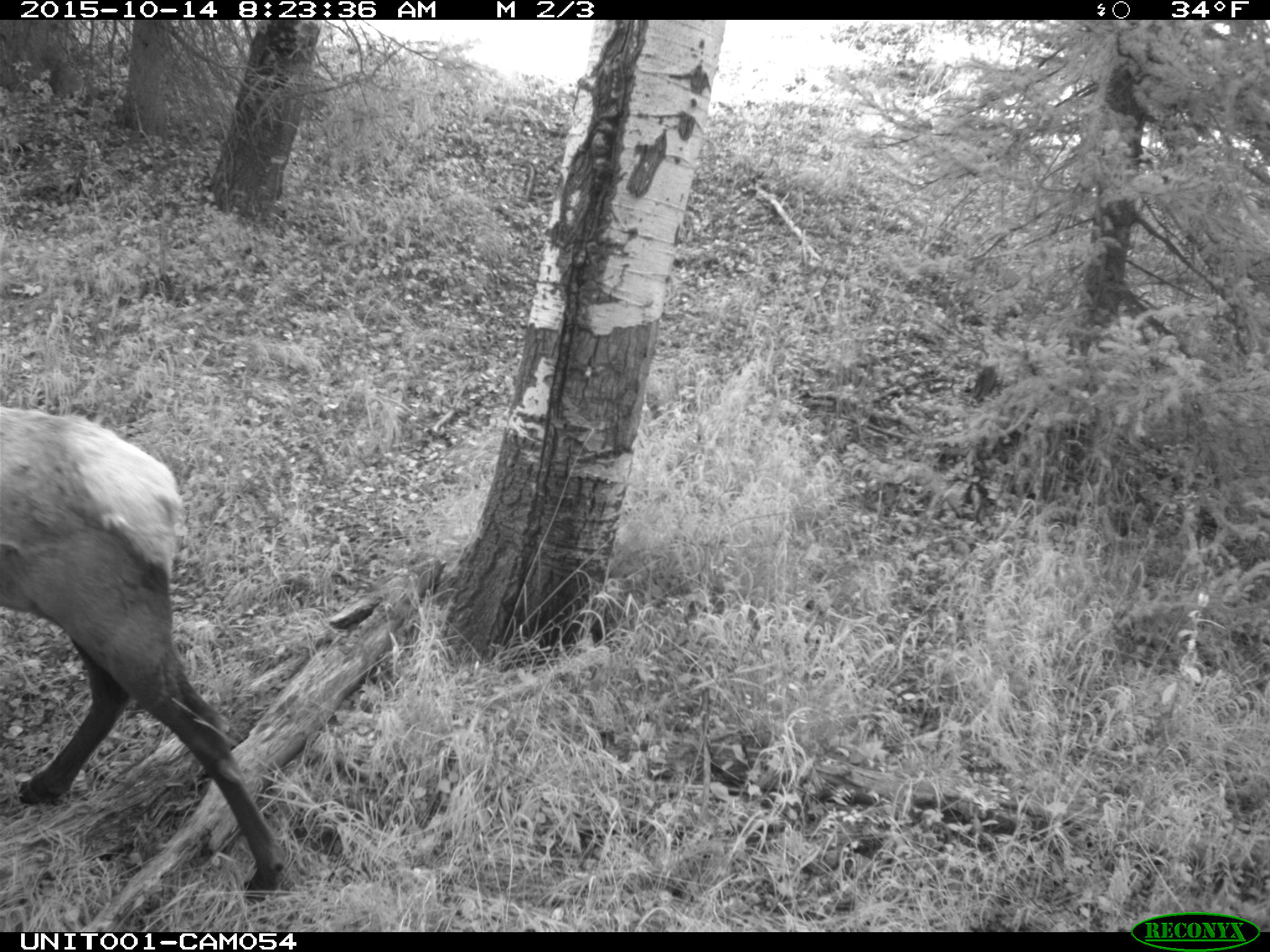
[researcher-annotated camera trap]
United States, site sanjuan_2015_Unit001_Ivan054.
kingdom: Animalia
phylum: Chordata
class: Mammalia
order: Artiodactyla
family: Cervidae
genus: Cervus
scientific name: Cervus elaphus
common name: red deer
Cervus elaphus (red deer).